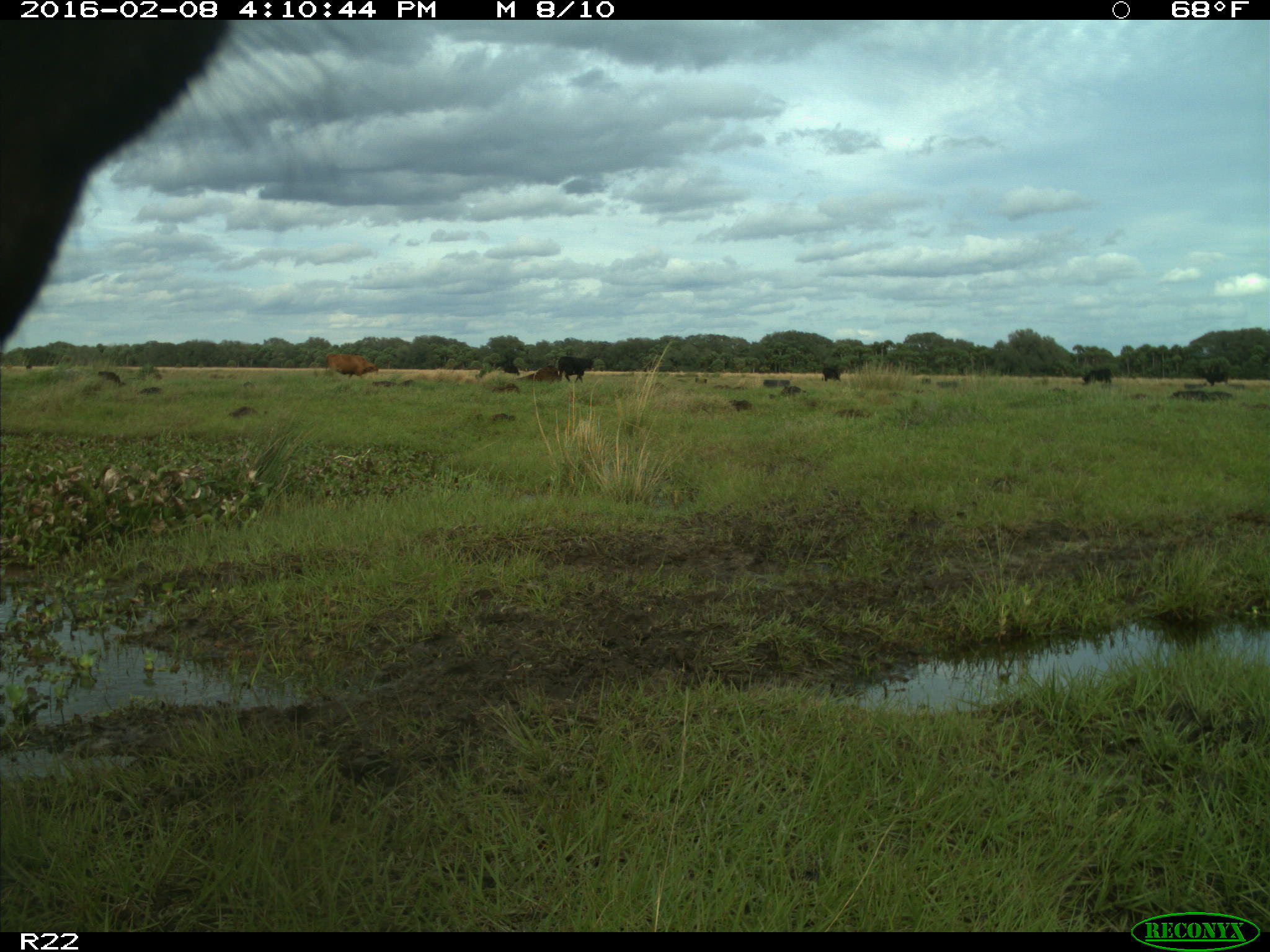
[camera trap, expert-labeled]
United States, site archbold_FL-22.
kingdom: Animalia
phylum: Chordata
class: Mammalia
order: Artiodactyla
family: Bovidae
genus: Bos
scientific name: Bos taurus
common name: domestic cow